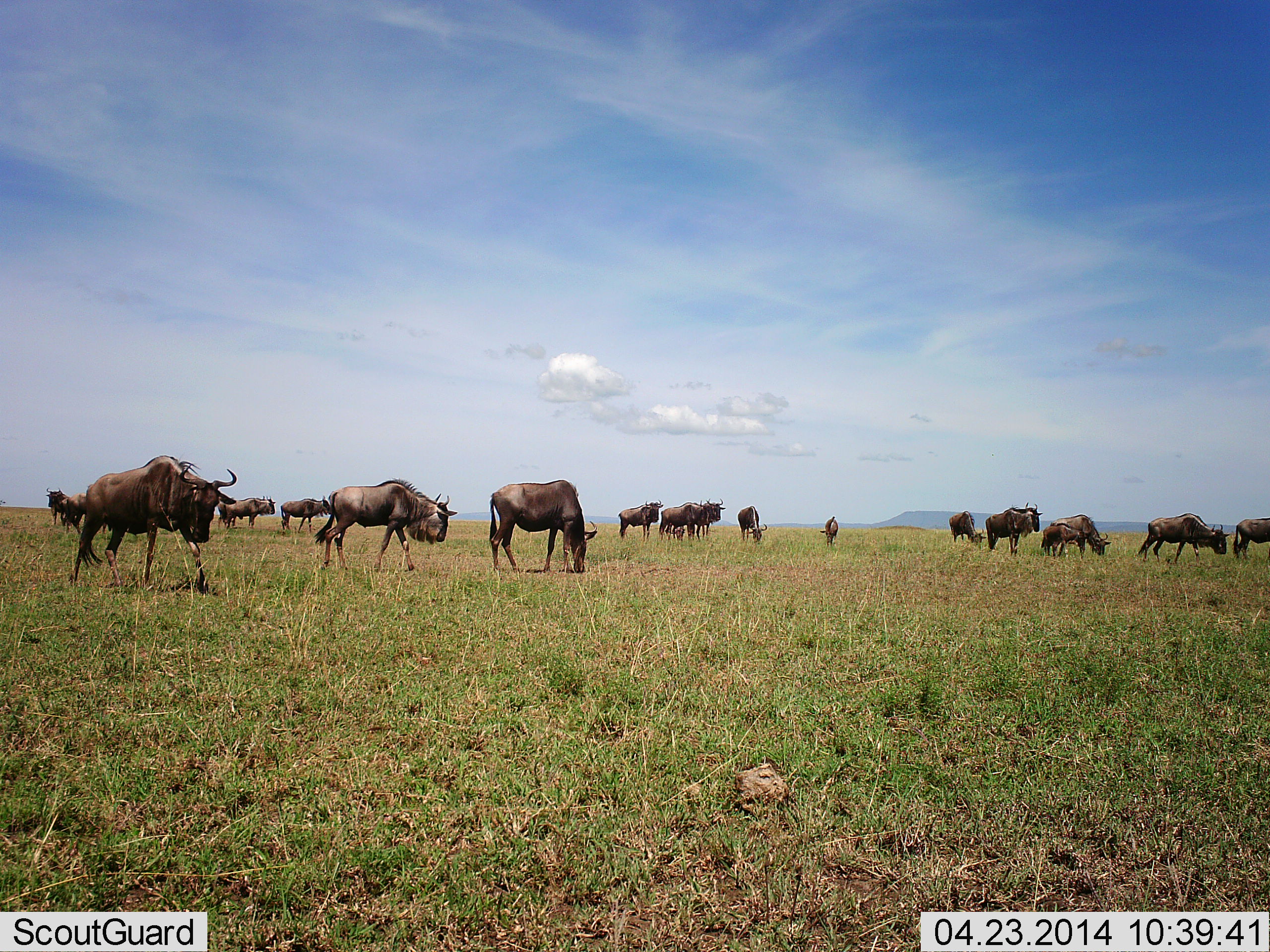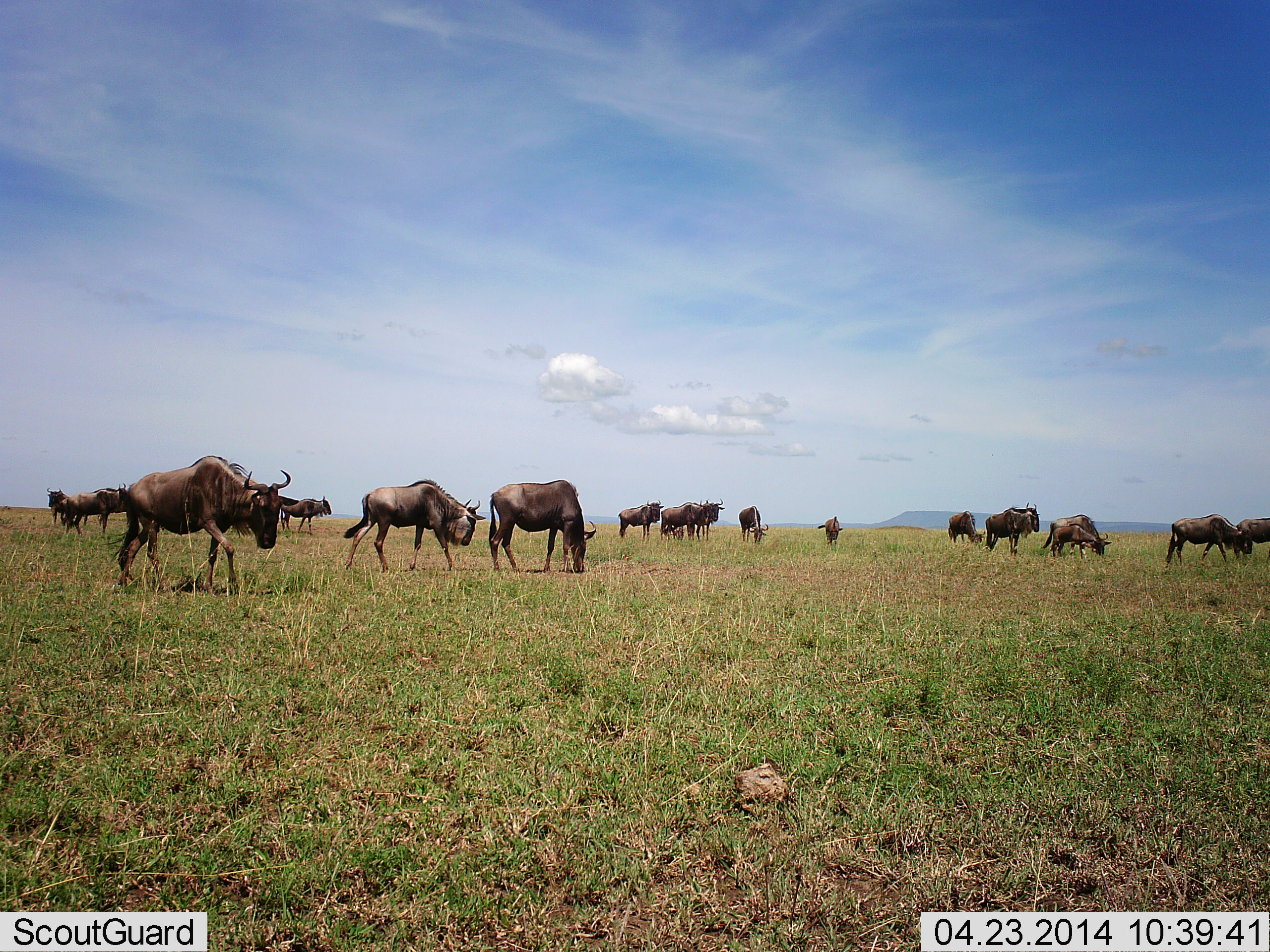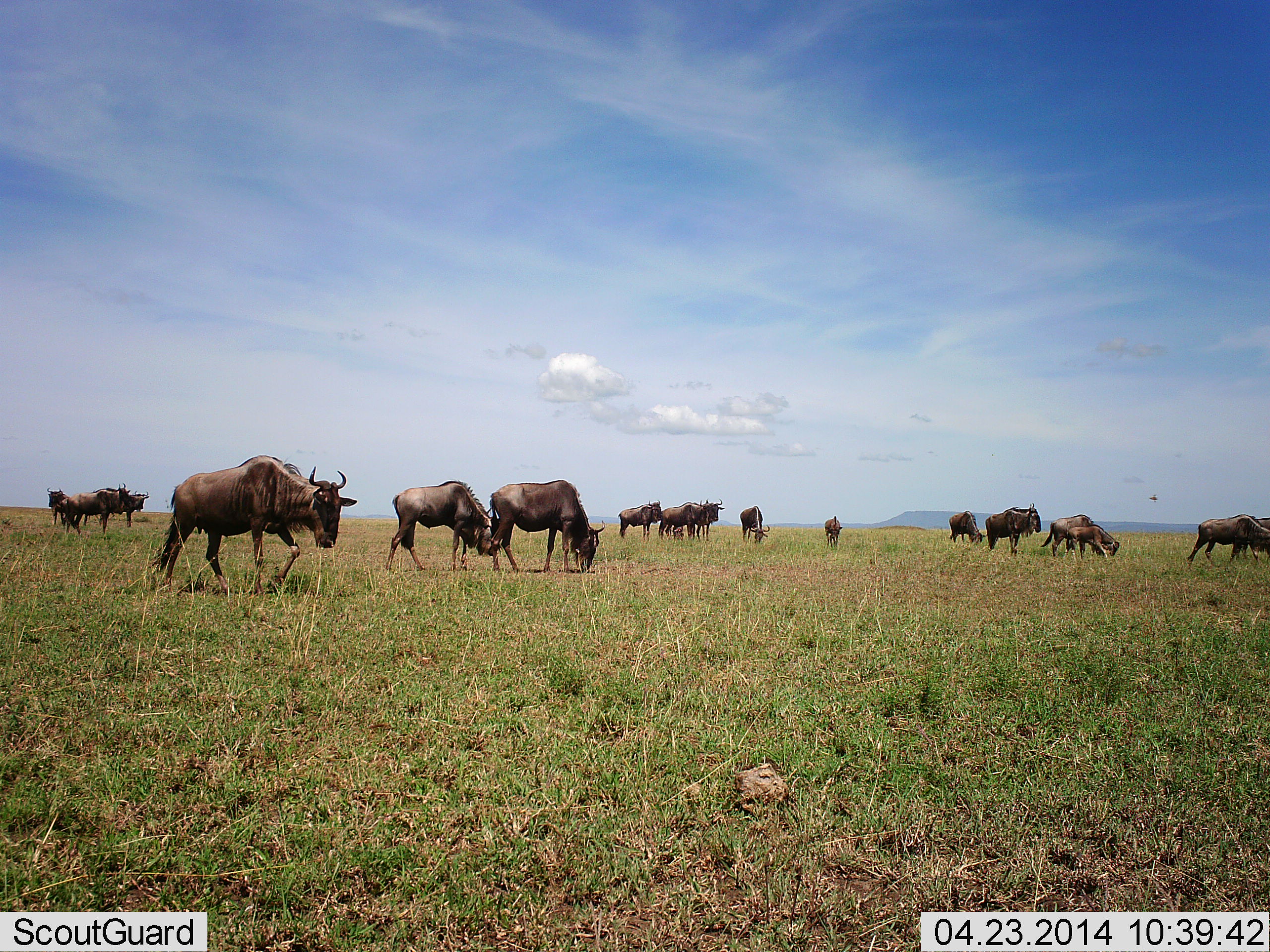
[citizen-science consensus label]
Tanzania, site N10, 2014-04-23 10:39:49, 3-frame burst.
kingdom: Animalia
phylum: Chordata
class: Mammalia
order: Artiodactyla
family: Bovidae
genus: Connochaetes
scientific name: Connochaetes taurinus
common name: blue wildebeest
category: wildebeest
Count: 11-50.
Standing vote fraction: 50%.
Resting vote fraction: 0%.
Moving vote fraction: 70%.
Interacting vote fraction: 0%.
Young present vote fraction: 0%.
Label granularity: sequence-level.